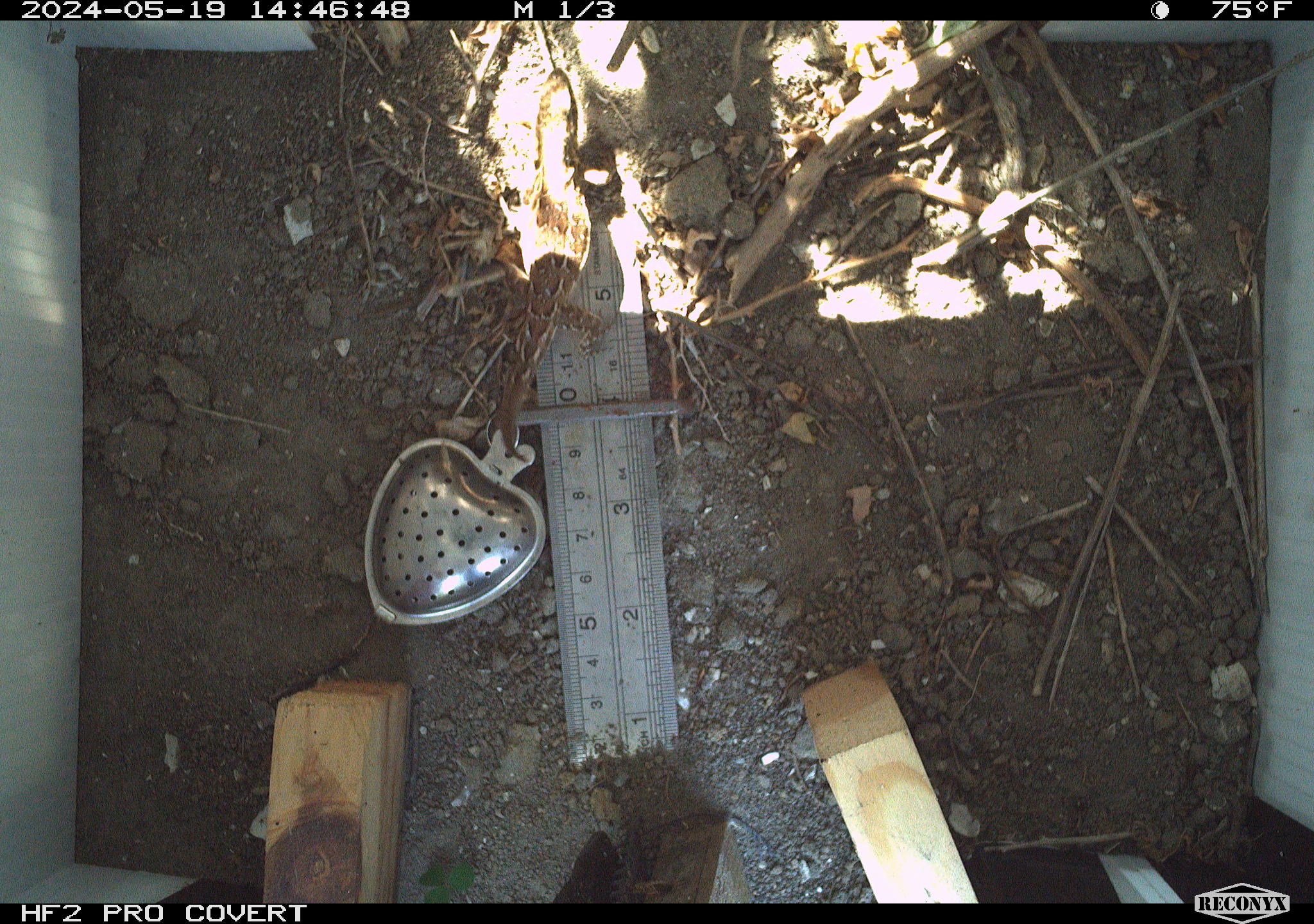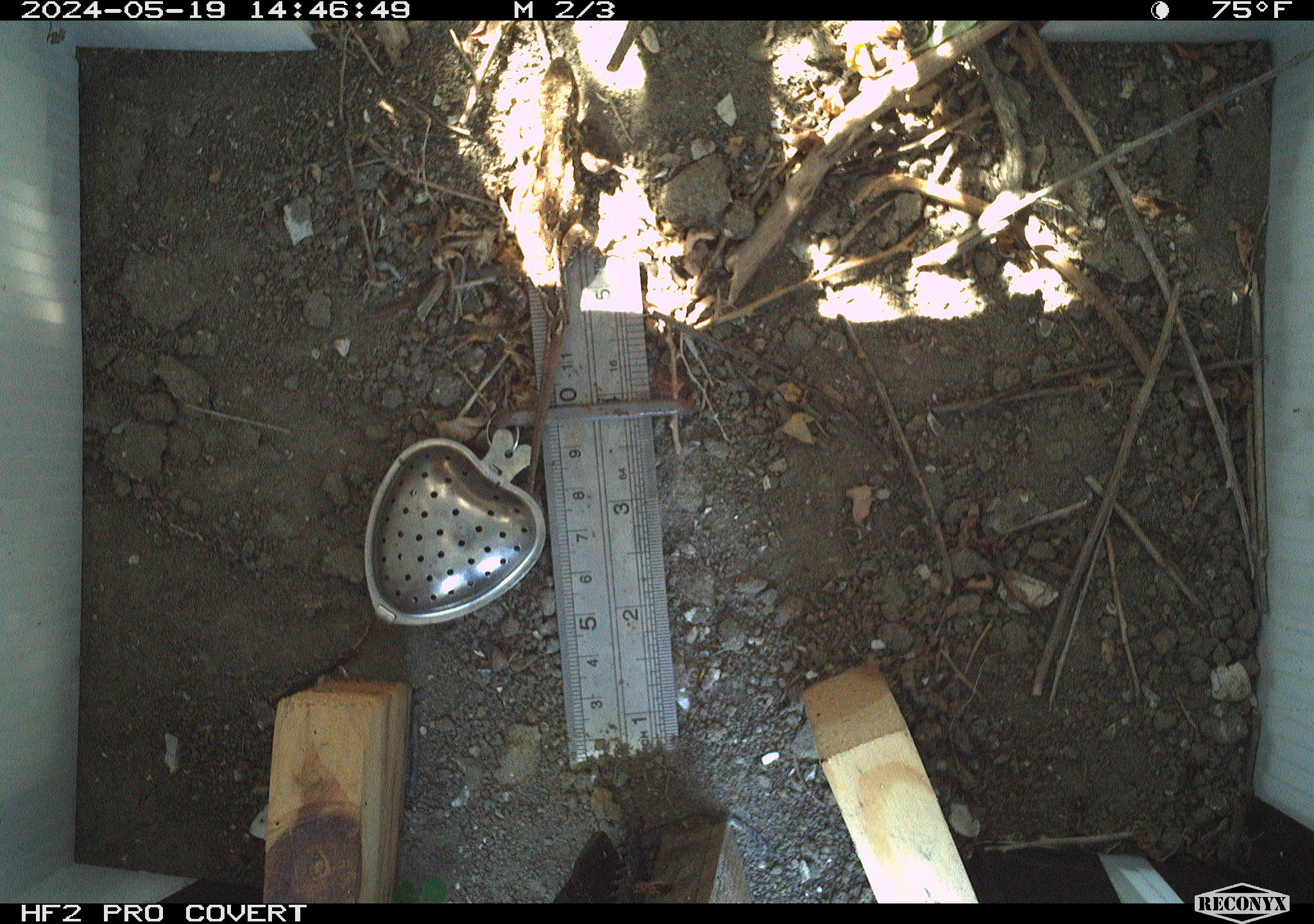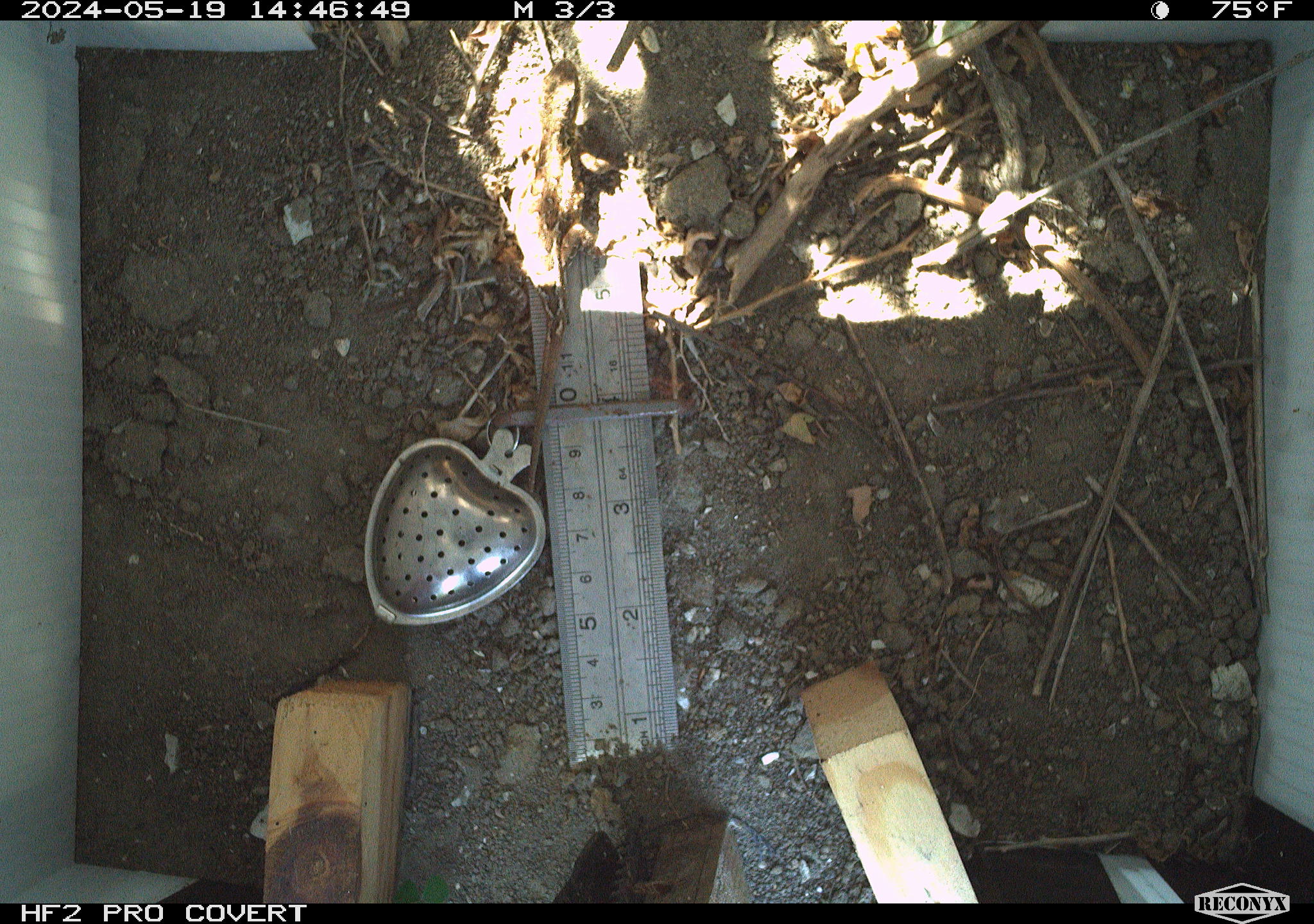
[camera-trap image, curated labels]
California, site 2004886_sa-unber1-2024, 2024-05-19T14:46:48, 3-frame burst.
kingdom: Animalia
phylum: Chordata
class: Reptilia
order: Squamata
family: Phrynosomatidae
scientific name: Phrynosomatidae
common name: phrynosomatid lizards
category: phrynosomatidae family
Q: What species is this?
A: Phrynosomatidae family (phrynosomatid lizards) (Phrynosomatidae).